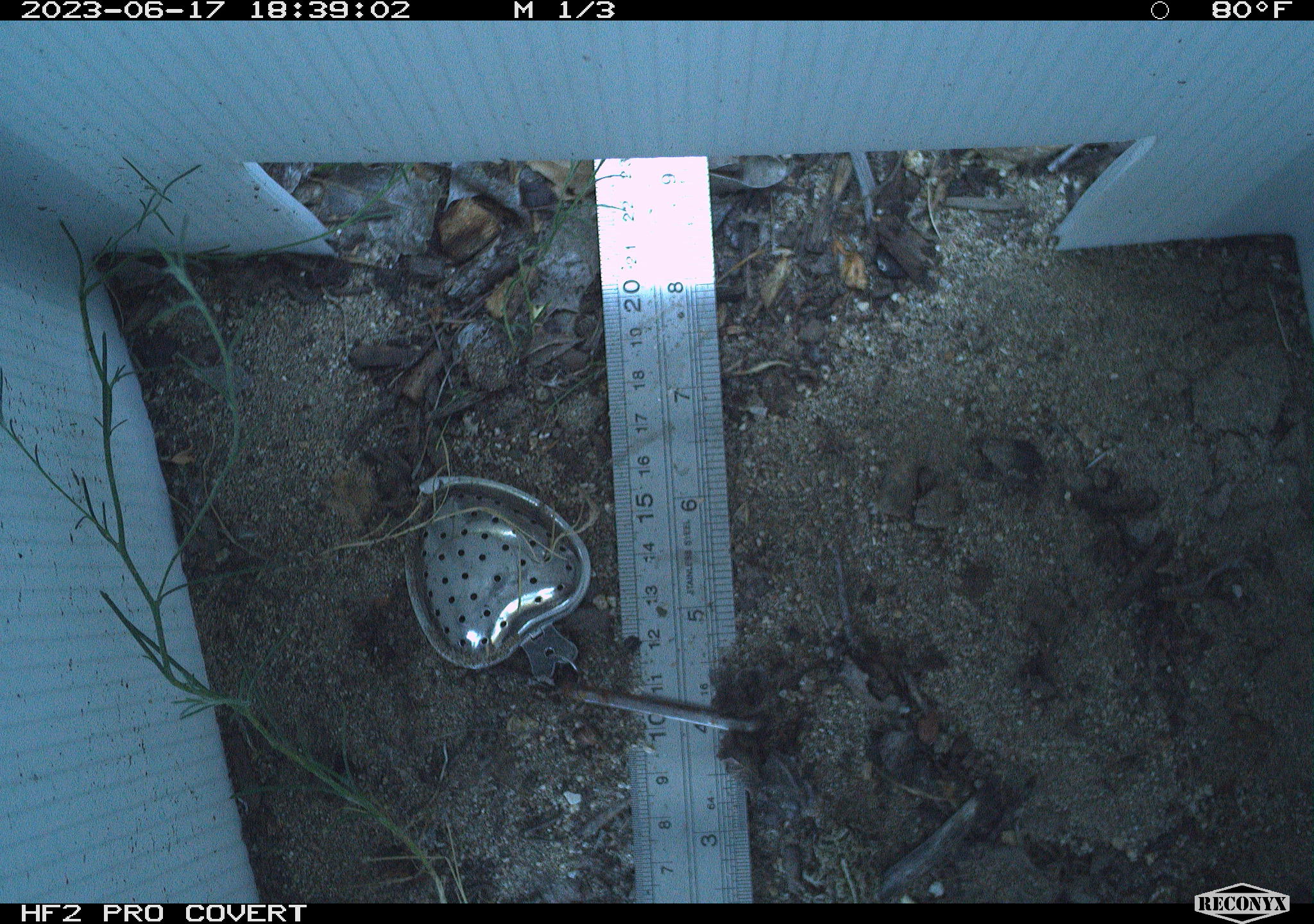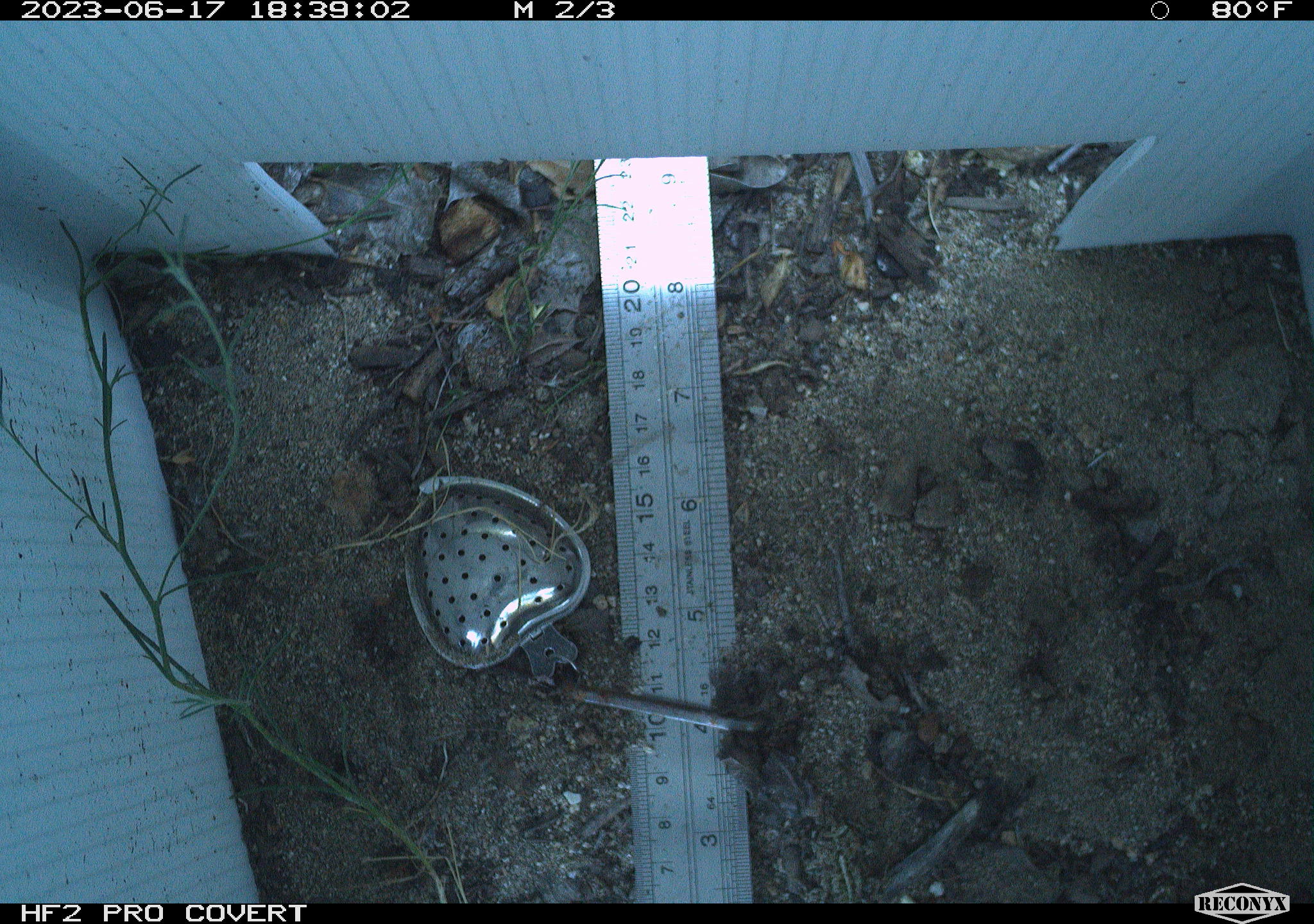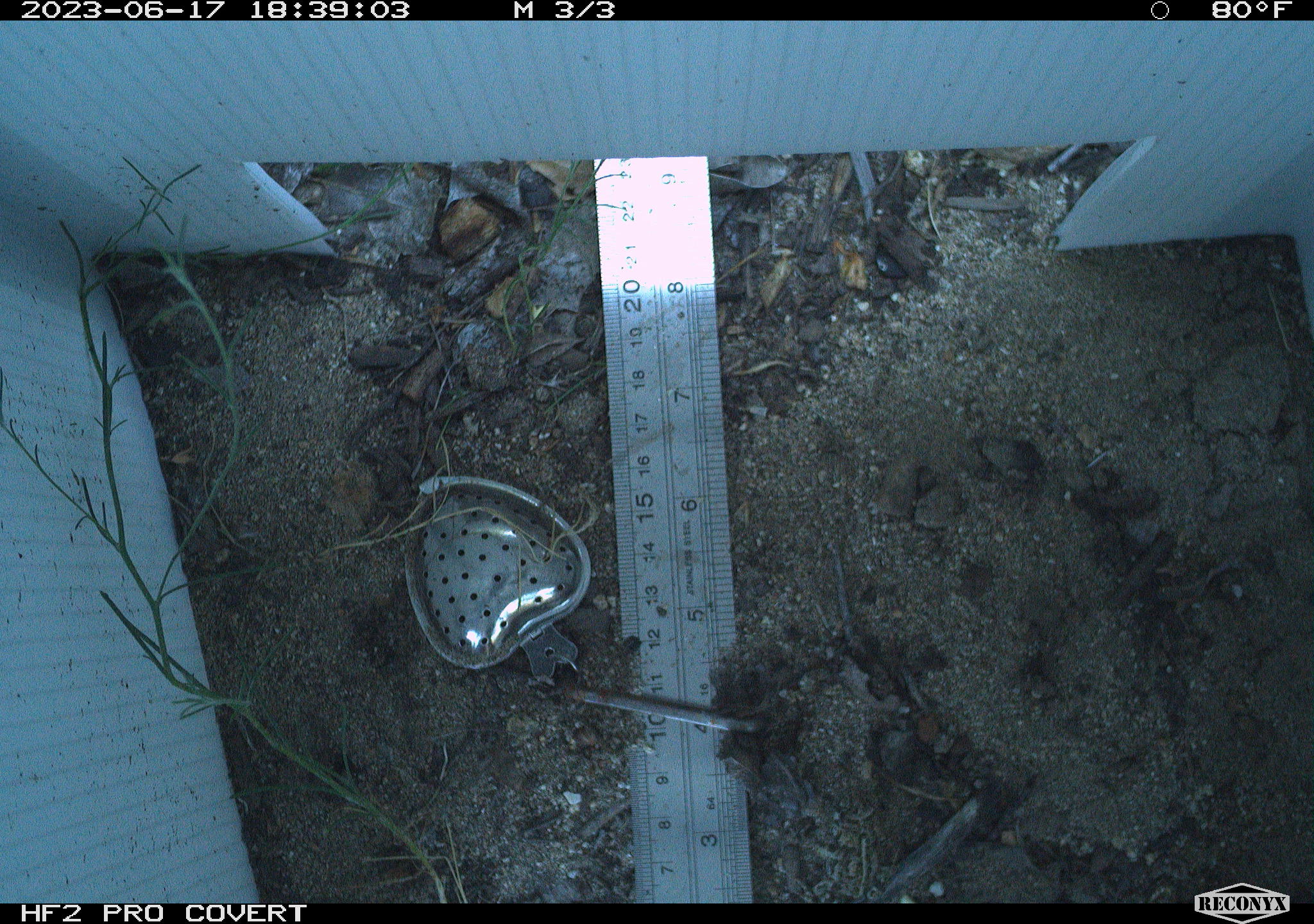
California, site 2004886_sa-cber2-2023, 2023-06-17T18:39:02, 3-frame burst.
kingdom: Animalia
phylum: Chordata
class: Amphibia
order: Anura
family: Bufonidae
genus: Anaxyrus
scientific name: Anaxyrus boreas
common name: western toad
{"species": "western toad (Anaxyrus boreas)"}